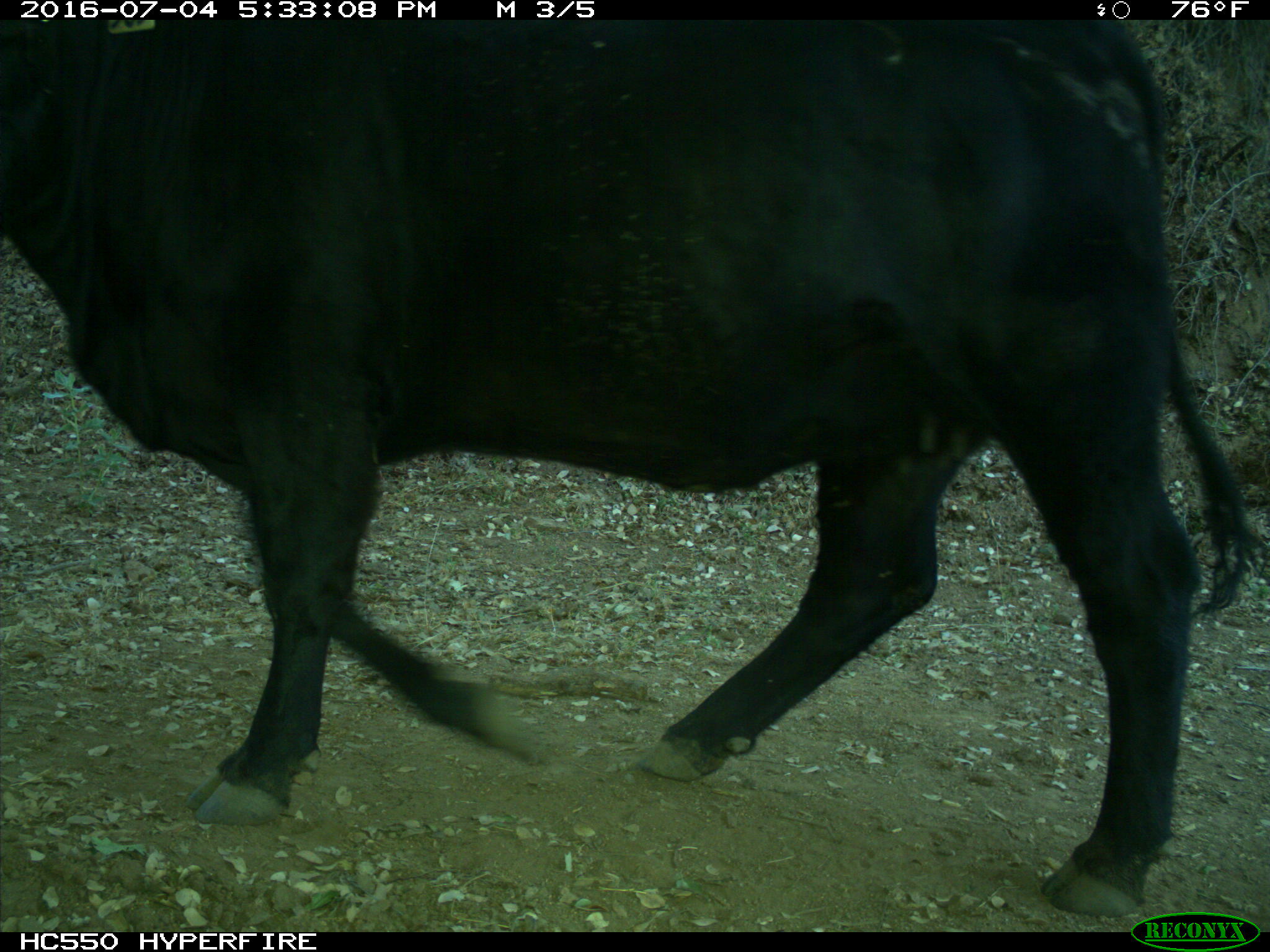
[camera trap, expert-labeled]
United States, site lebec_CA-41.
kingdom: Animalia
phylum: Chordata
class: Mammalia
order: Artiodactyla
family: Bovidae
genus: Bos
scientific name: Bos taurus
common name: domestic cow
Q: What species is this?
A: Bos taurus (domestic cow).